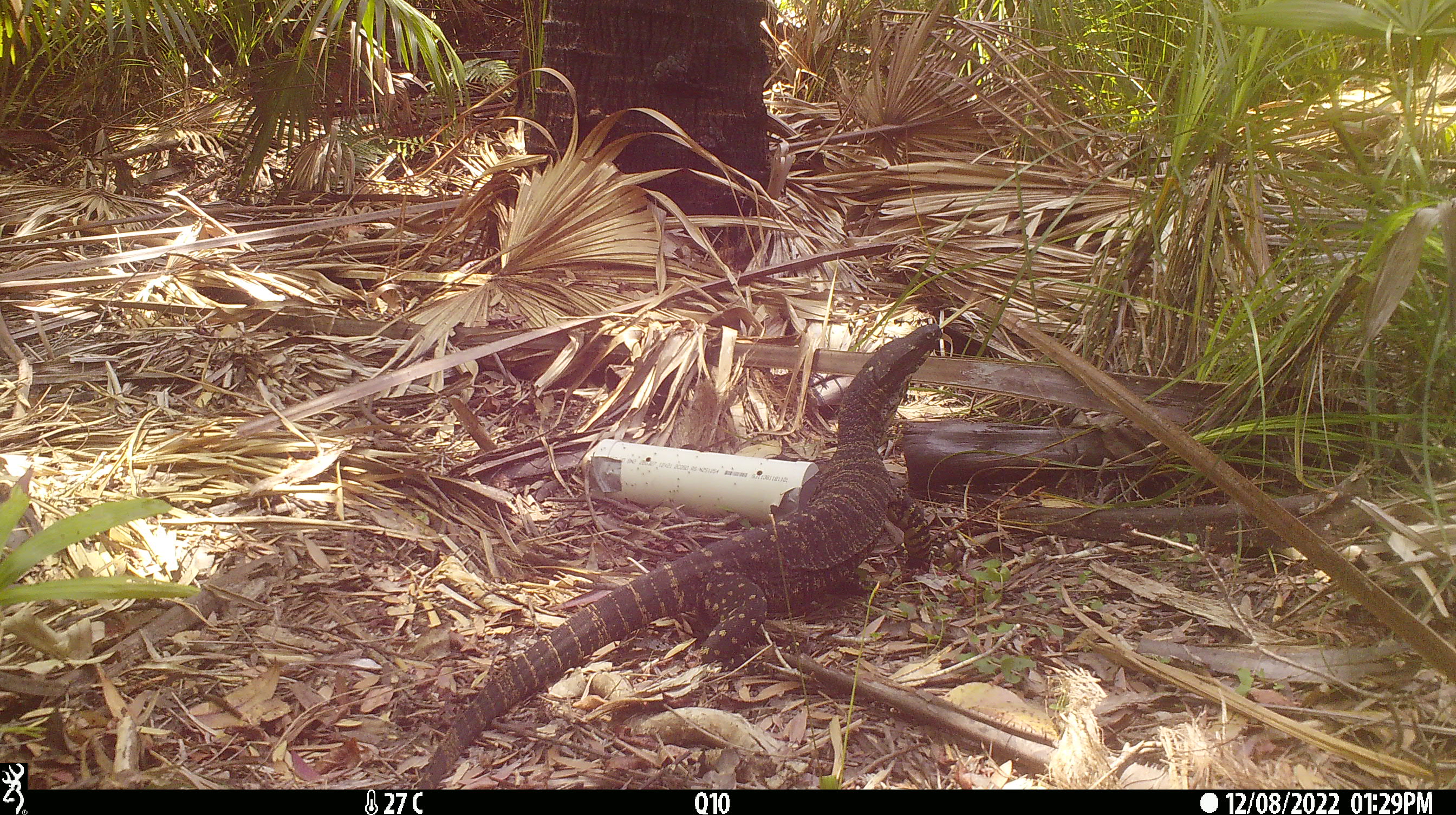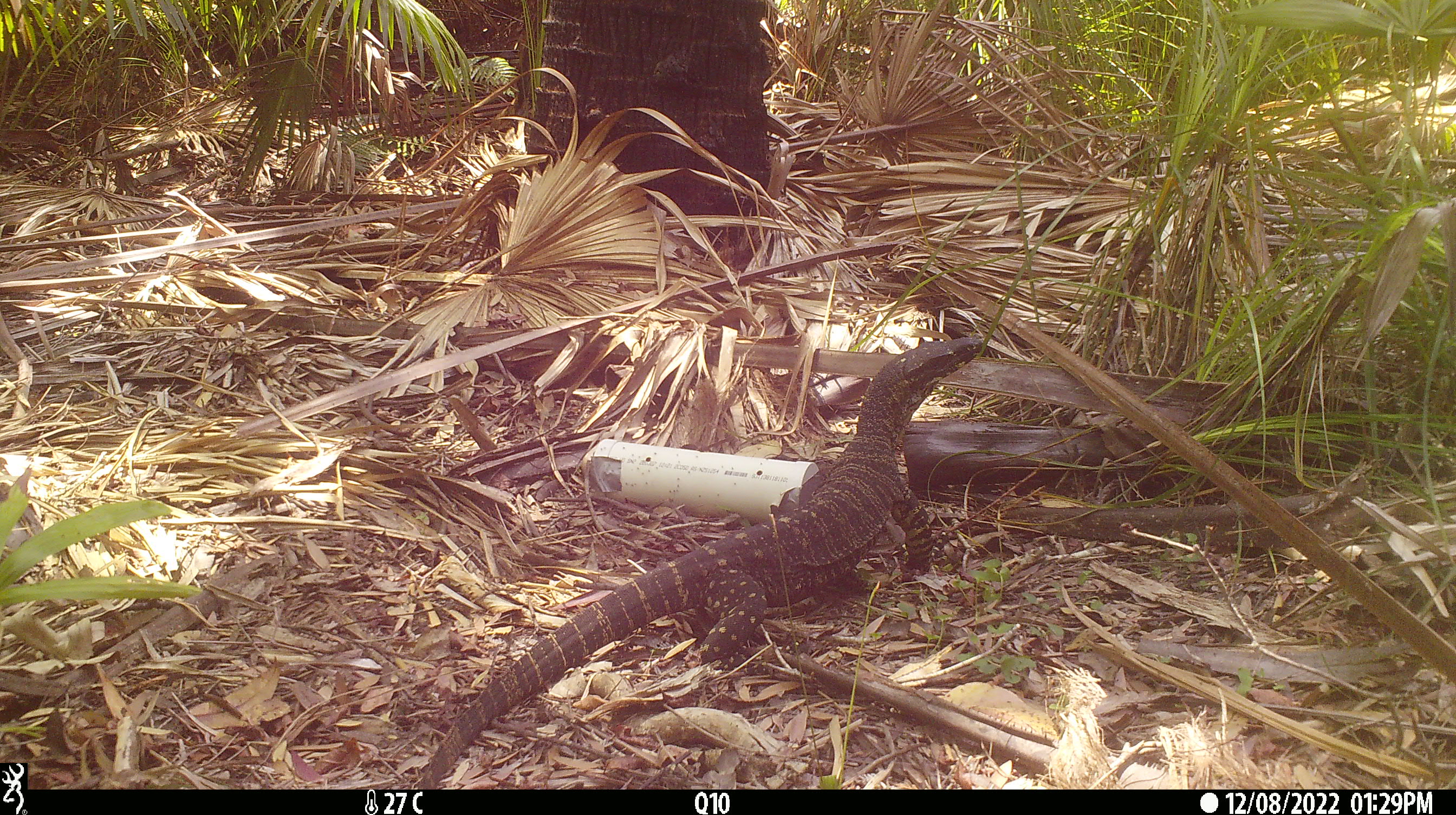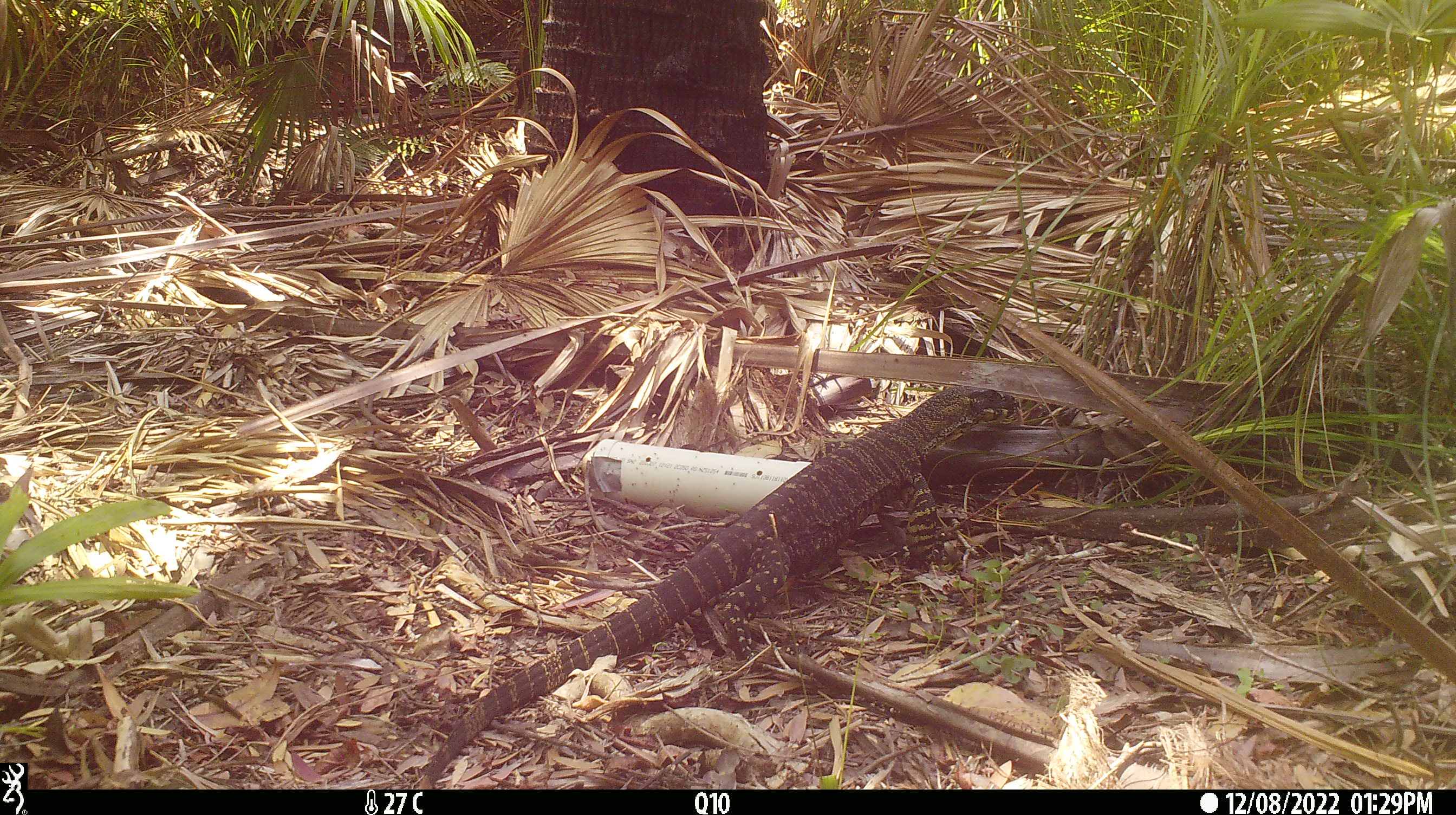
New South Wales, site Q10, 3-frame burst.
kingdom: Animalia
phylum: Chordata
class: Reptilia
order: Squamata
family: Varanidae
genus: Varanus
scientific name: Varanus varius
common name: lace monitor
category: goanna